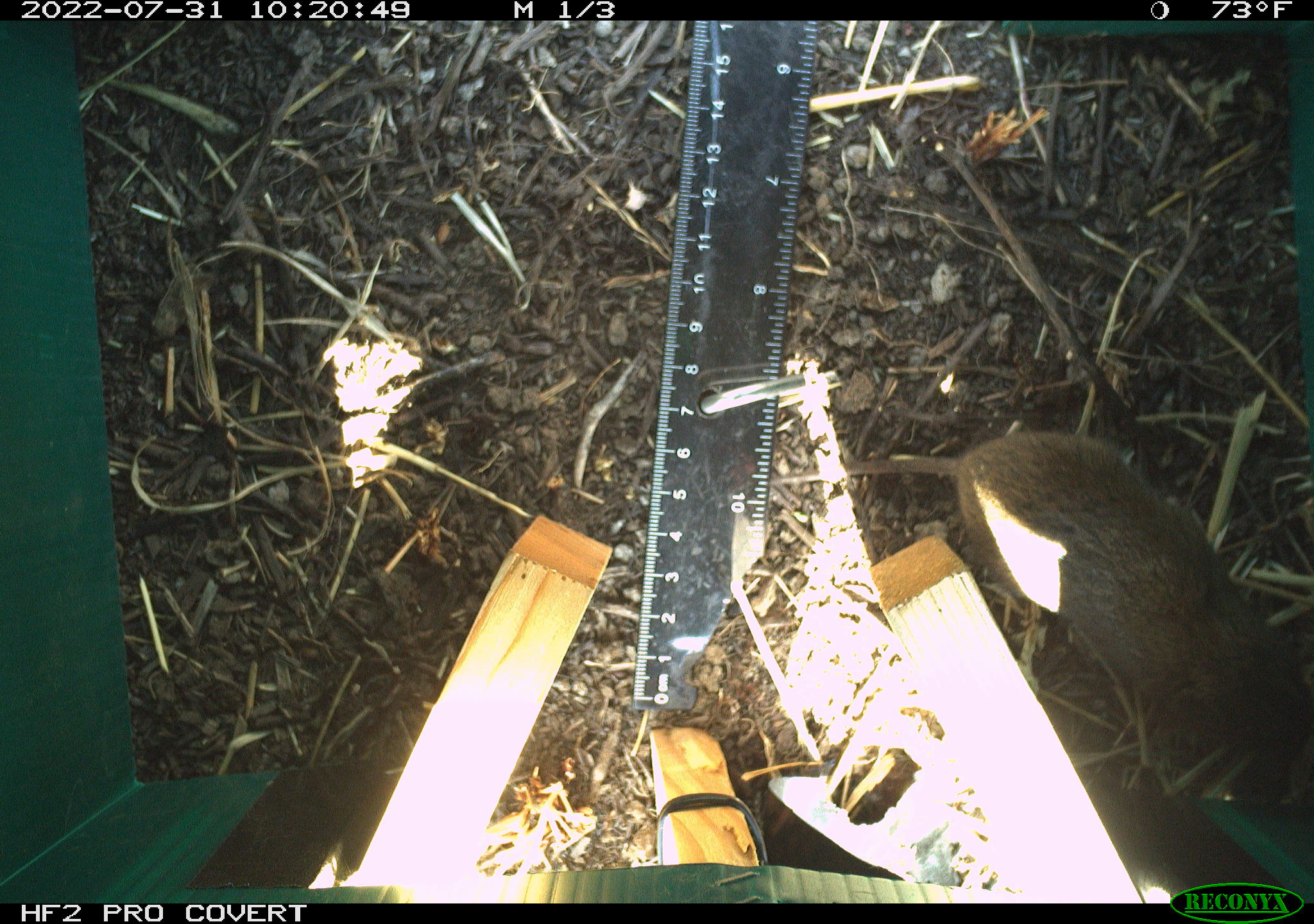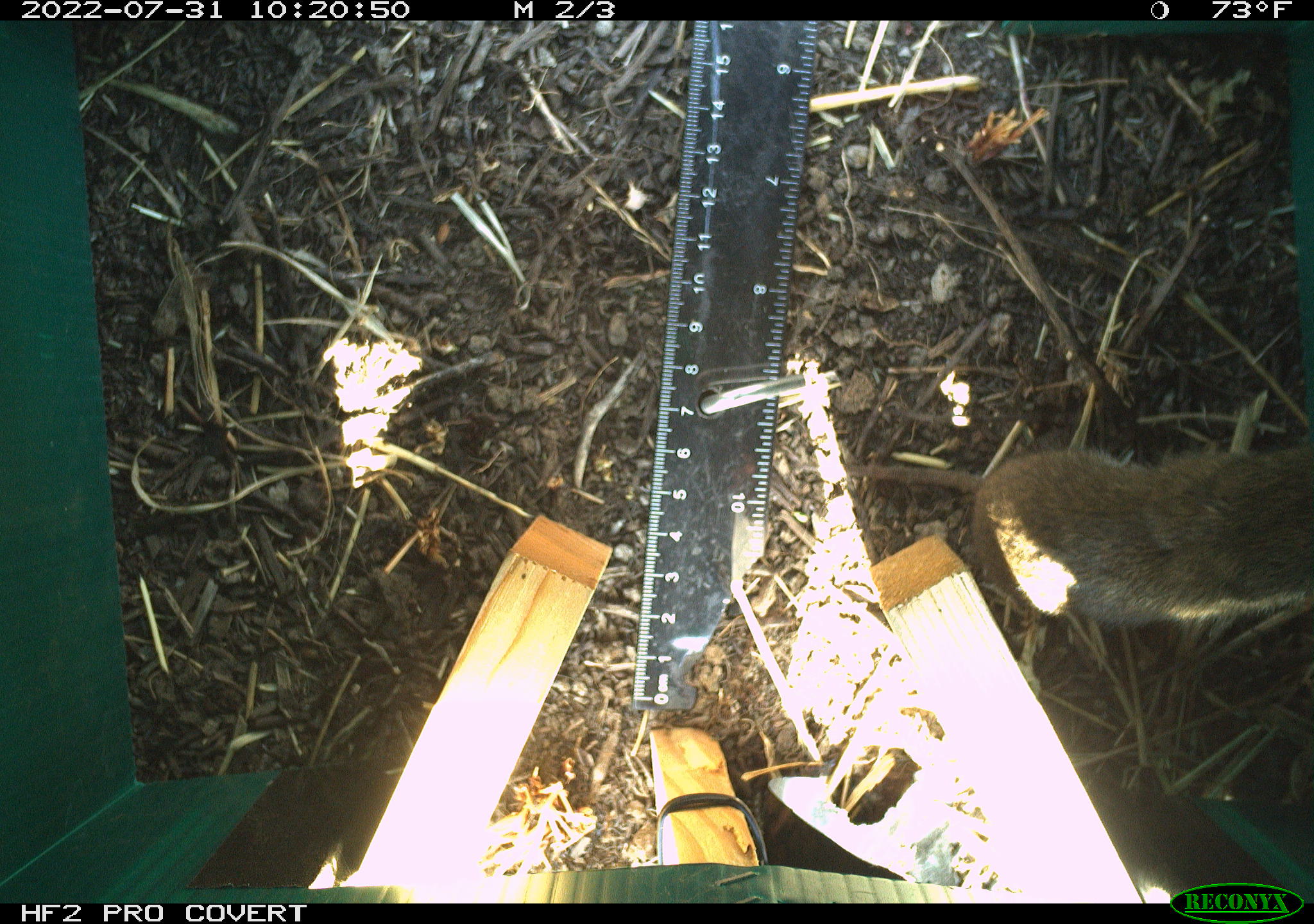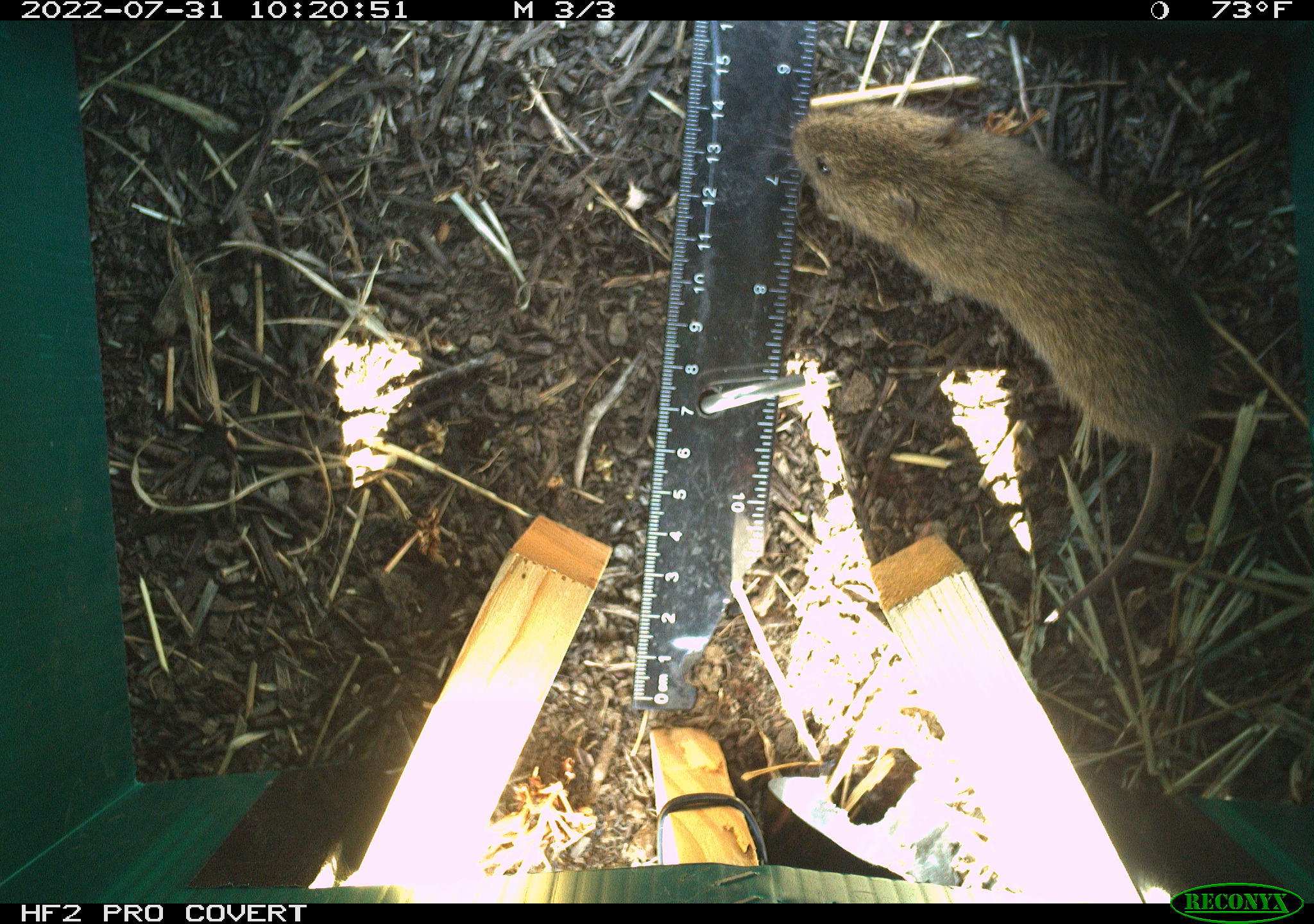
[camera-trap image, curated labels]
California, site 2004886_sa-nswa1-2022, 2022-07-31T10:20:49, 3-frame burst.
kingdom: Animalia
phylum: Chordata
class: Mammalia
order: Rodentia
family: Cricetidae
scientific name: Cricetidae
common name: hamsters, voles, lemmings, and allies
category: cricetidae family